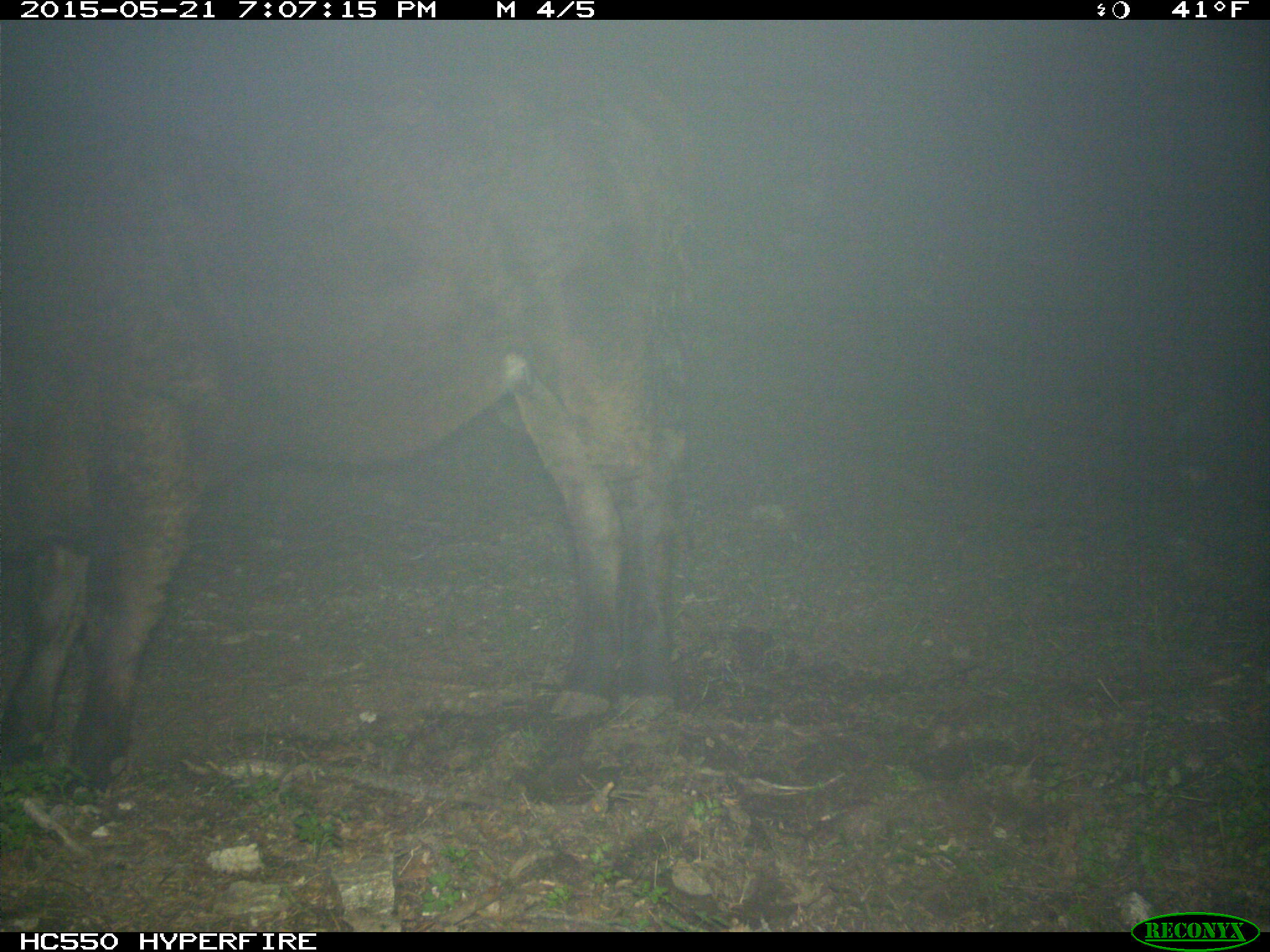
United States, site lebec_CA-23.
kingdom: Animalia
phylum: Chordata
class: Mammalia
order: Artiodactyla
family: Bovidae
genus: Bos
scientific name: Bos taurus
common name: domestic cow